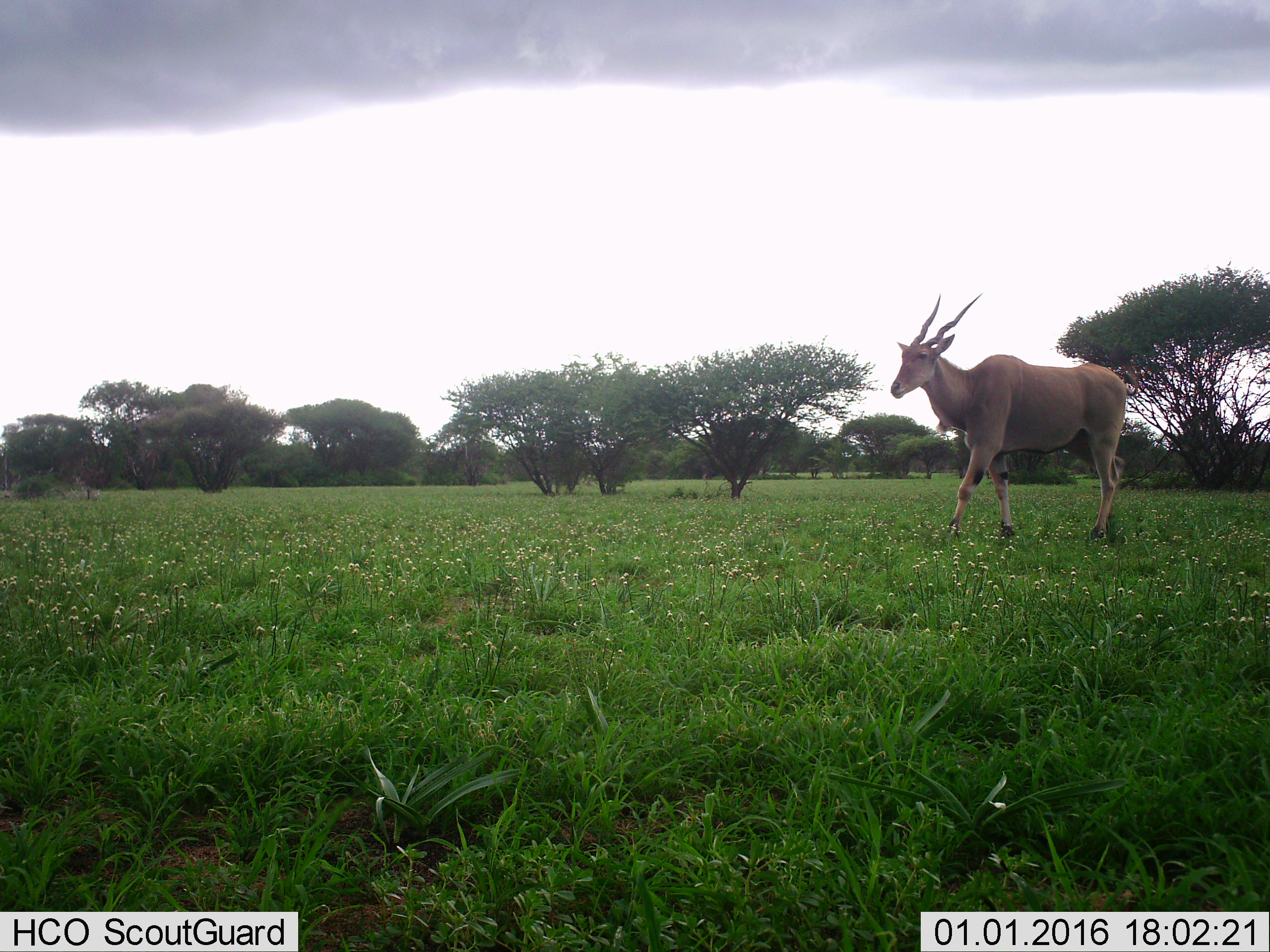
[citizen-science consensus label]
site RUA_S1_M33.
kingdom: Animalia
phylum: Chordata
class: Mammalia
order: Artiodactyla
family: Bovidae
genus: Tragelaphus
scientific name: Tragelaphus oryx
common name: eland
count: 1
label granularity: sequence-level